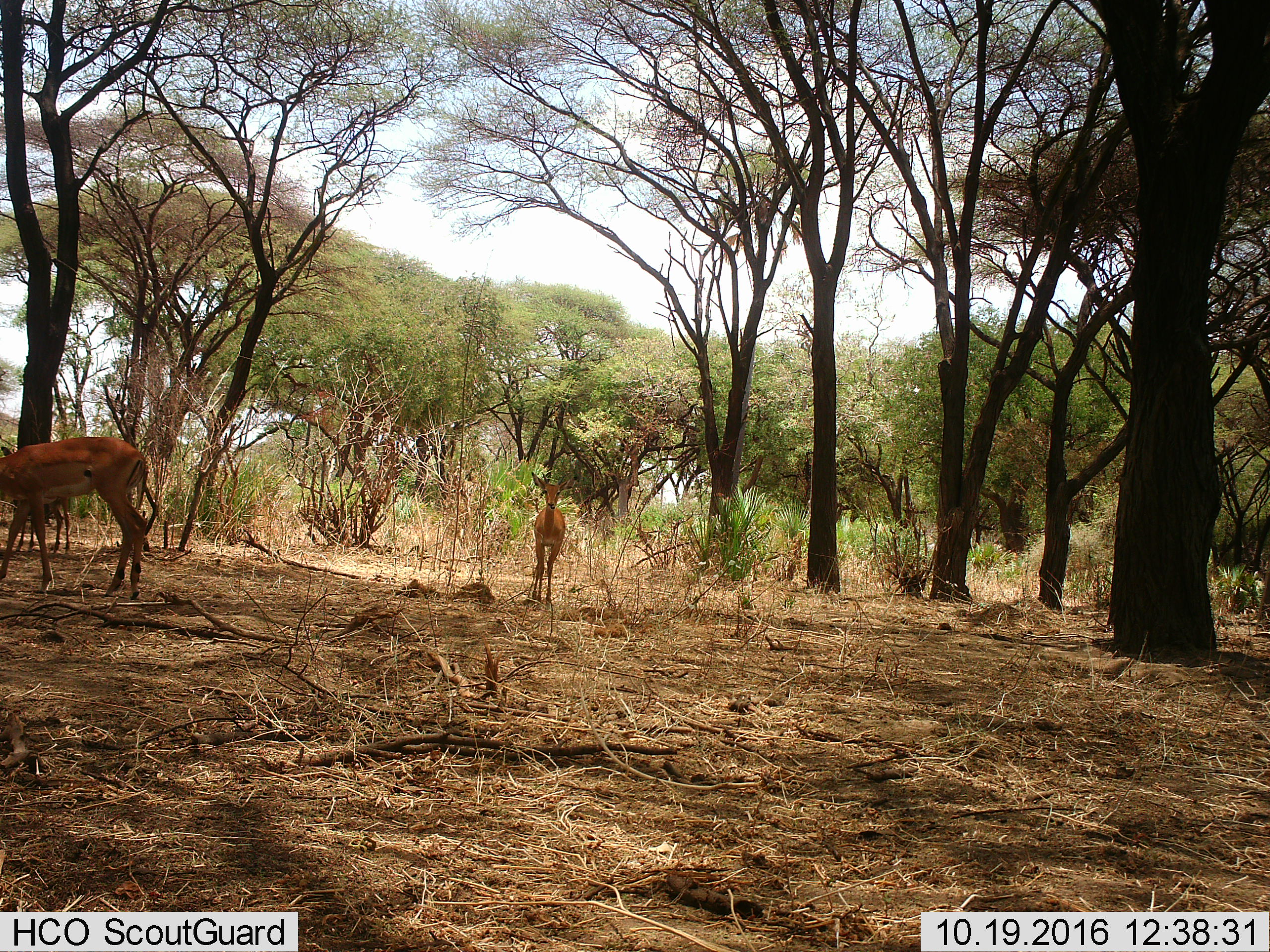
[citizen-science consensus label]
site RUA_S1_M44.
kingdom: Animalia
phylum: Chordata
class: Mammalia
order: Artiodactyla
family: Bovidae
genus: Aepyceros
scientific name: Aepyceros melampus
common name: impala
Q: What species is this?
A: Impala (Aepyceros melampus).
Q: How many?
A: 3.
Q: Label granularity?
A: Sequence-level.